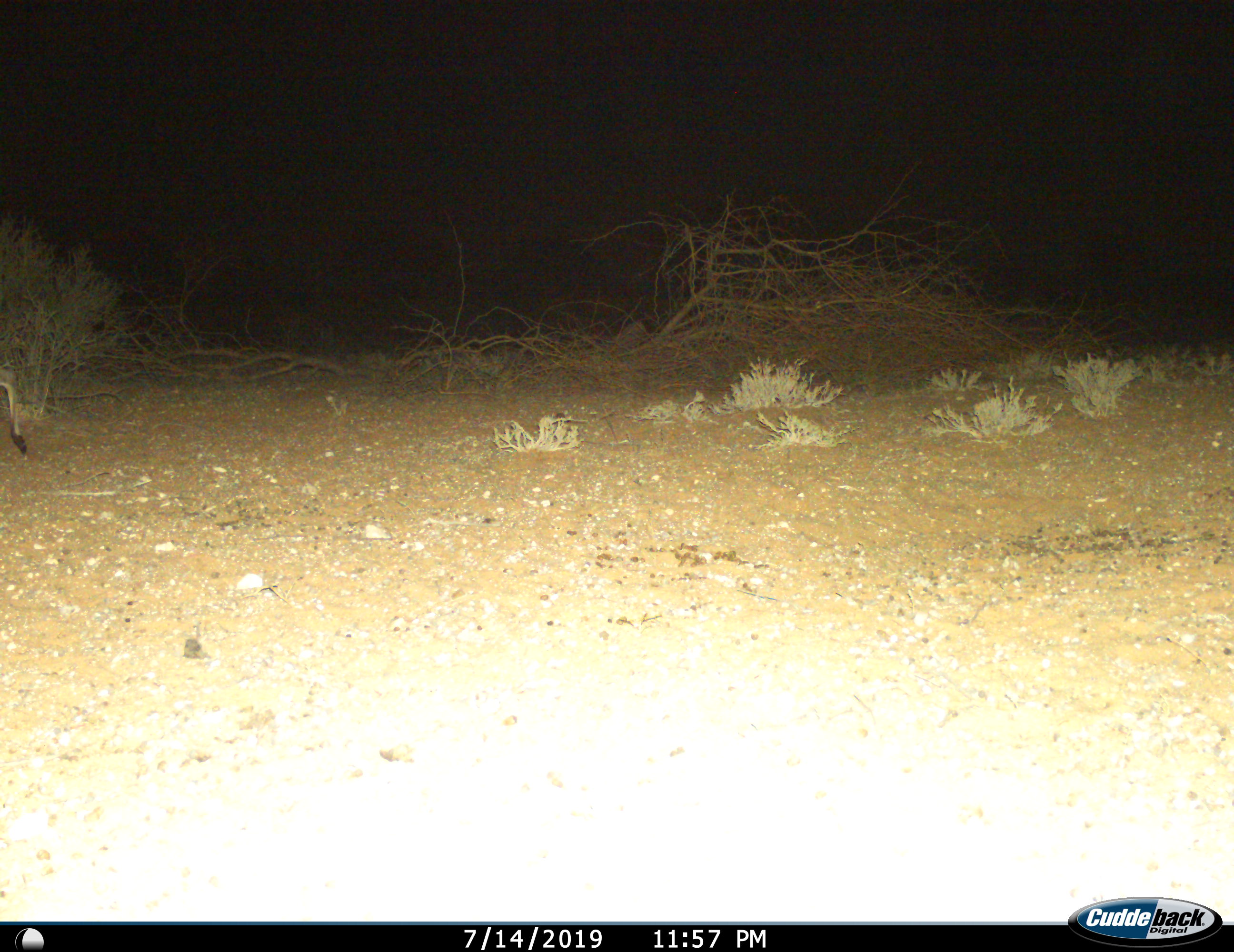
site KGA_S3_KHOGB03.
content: unidentified animal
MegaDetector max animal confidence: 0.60